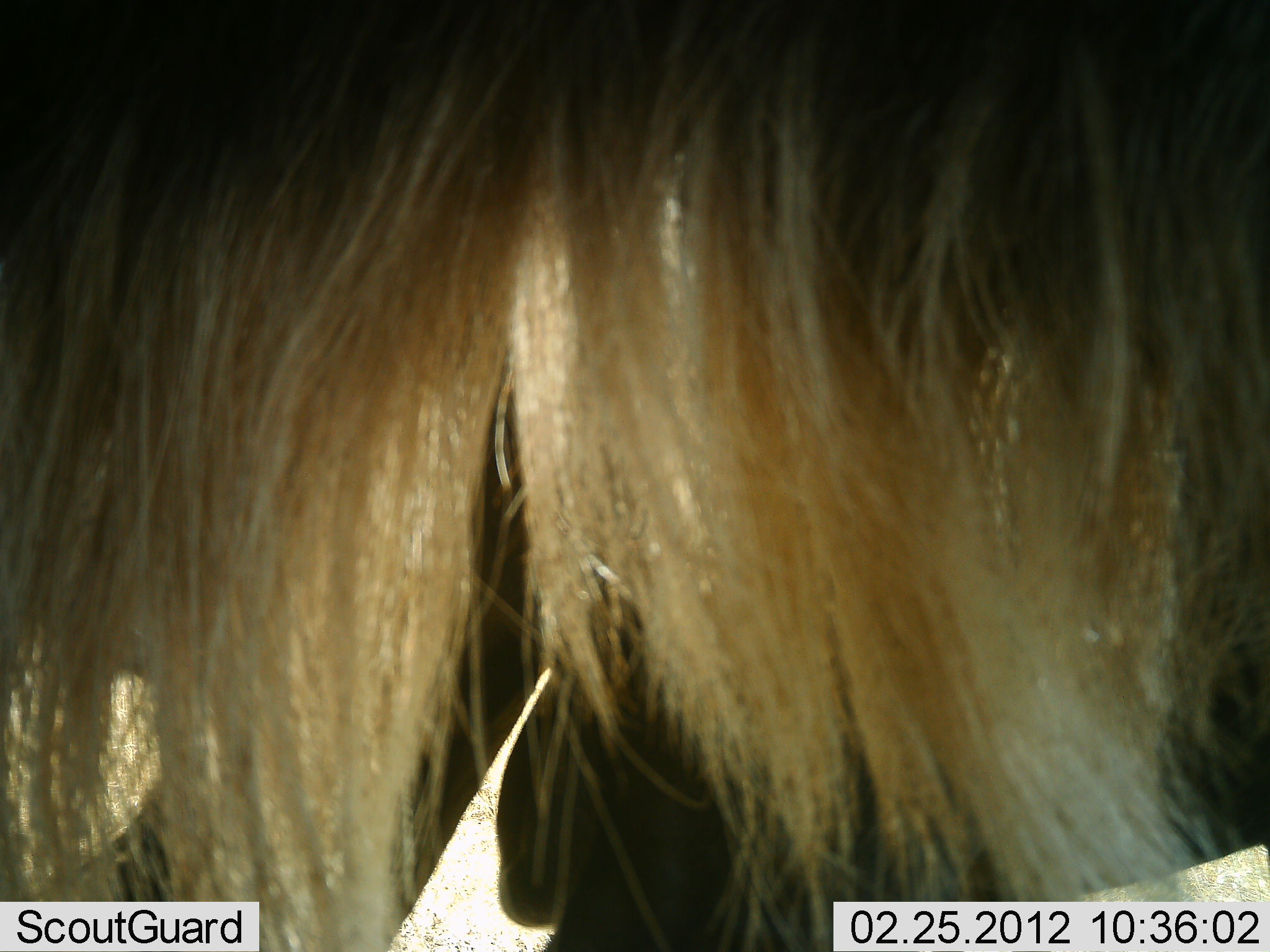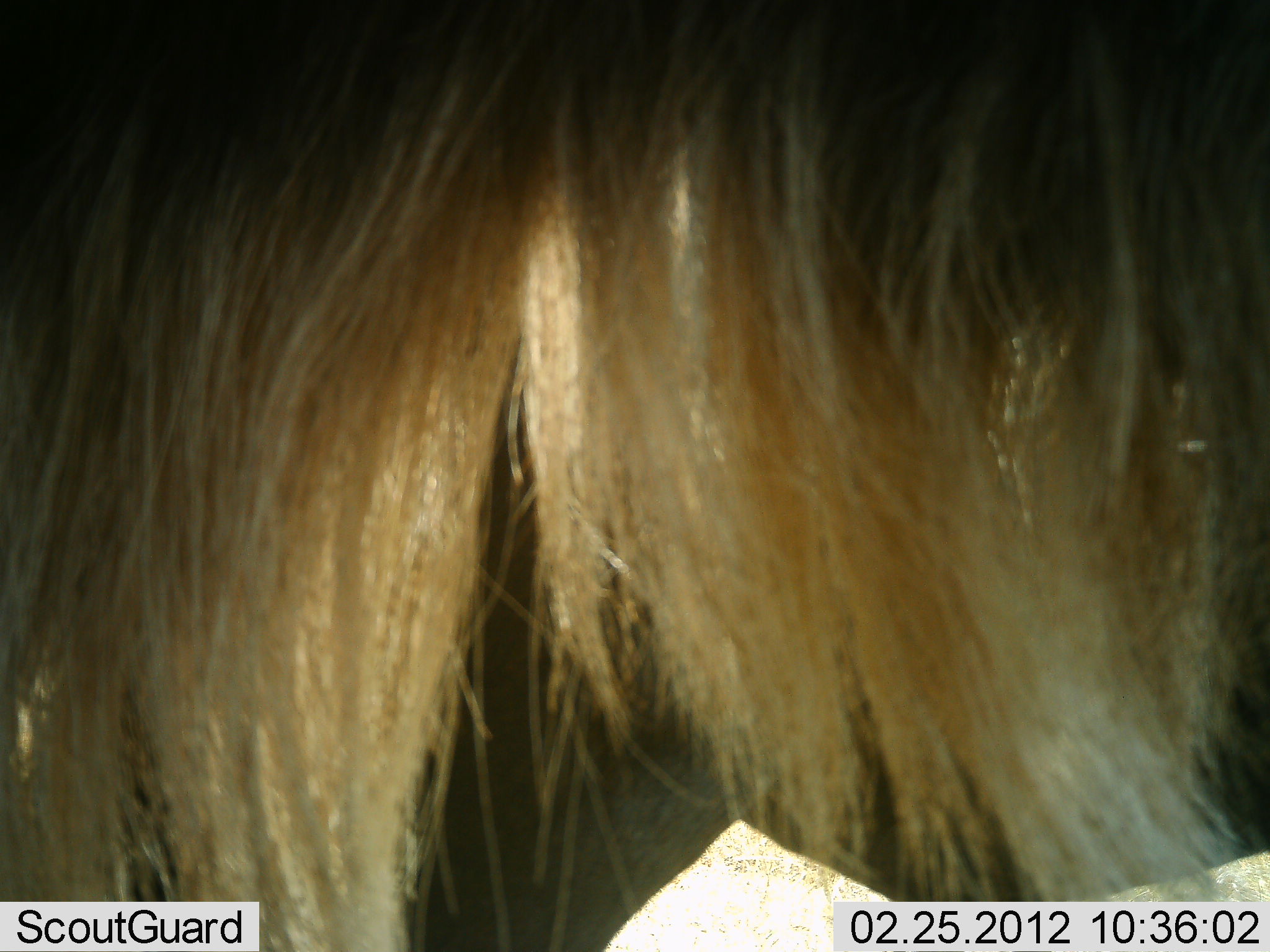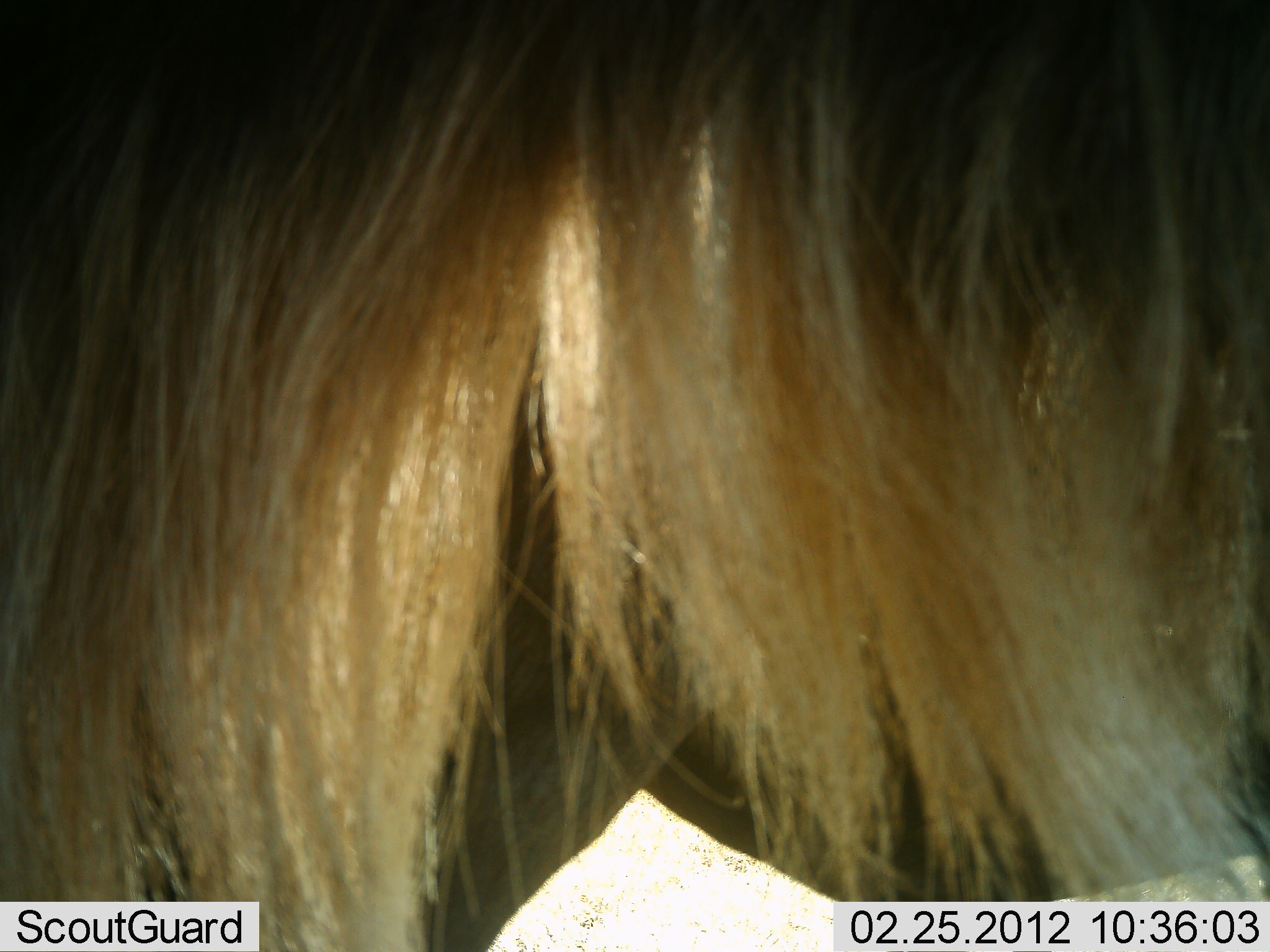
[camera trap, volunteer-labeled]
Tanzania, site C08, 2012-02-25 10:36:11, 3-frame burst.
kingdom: Animalia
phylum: Chordata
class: Mammalia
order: Artiodactyla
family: Bovidae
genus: Connochaetes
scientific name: Connochaetes taurinus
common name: blue wildebeest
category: wildebeest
Wildebeest (blue wildebeest) (Connochaetes taurinus), count 1. Behavior (volunteer vote fractions): standing 89%, resting 0%, moving 11%, interacting 0%. Young present (vote fraction): 0%. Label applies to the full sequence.